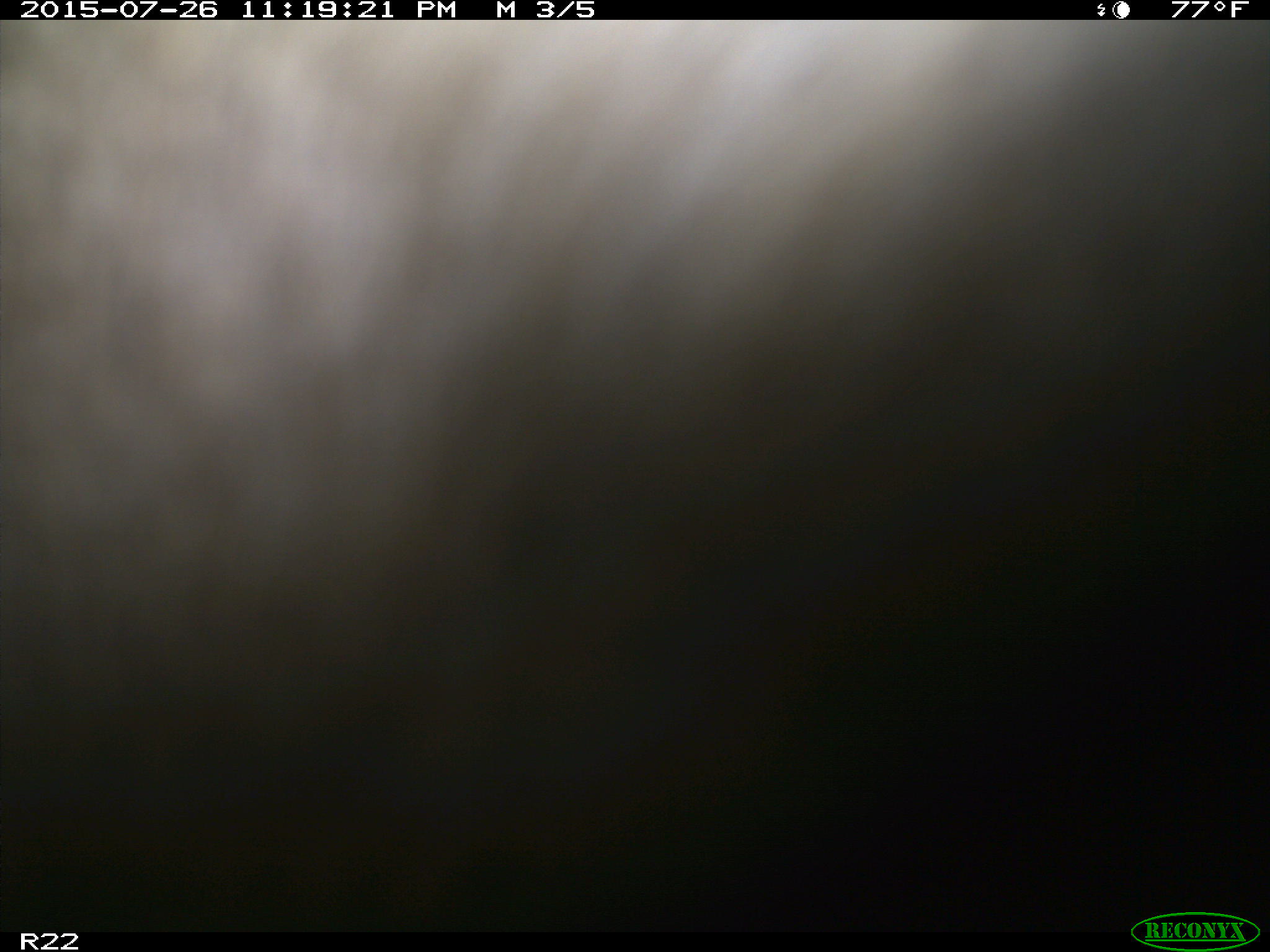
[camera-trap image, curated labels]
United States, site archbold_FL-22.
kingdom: Animalia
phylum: Chordata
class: Mammalia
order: Artiodactyla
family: Bovidae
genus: Bos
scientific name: Bos taurus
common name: domestic cow